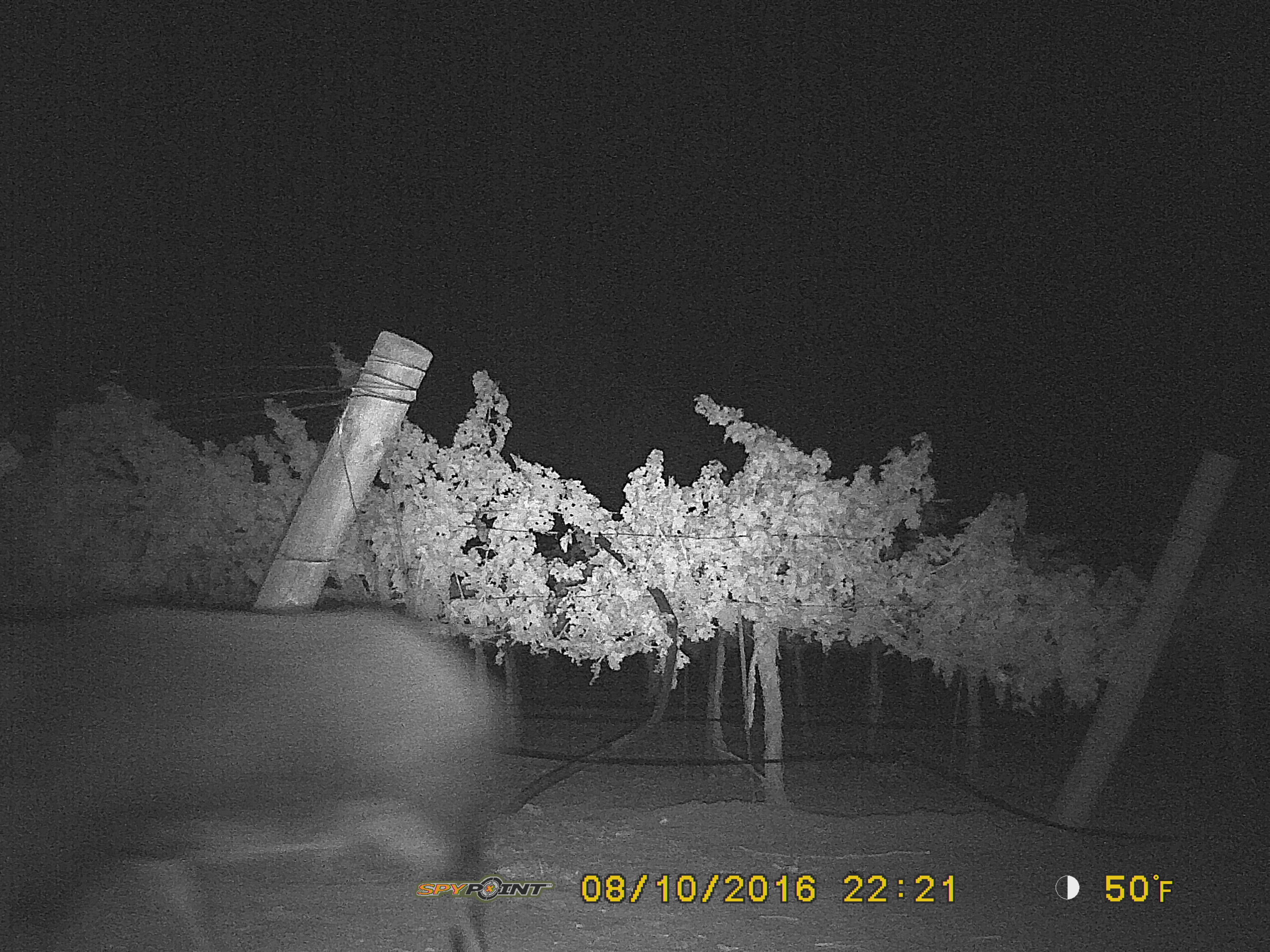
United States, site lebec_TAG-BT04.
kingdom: Animalia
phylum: Chordata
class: Mammalia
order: Artiodactyla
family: Suidae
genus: Sus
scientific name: Sus scrofa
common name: wild boar